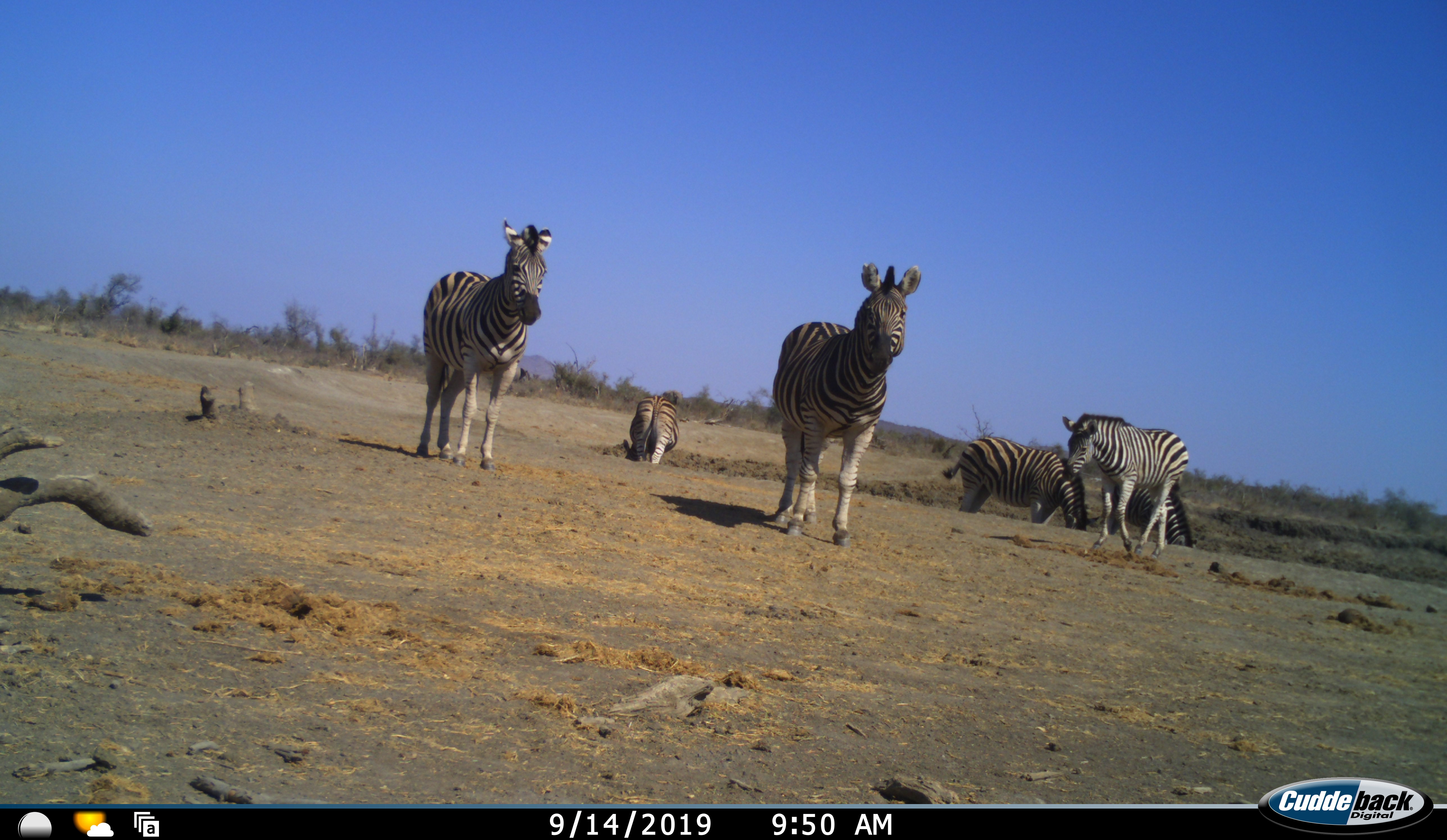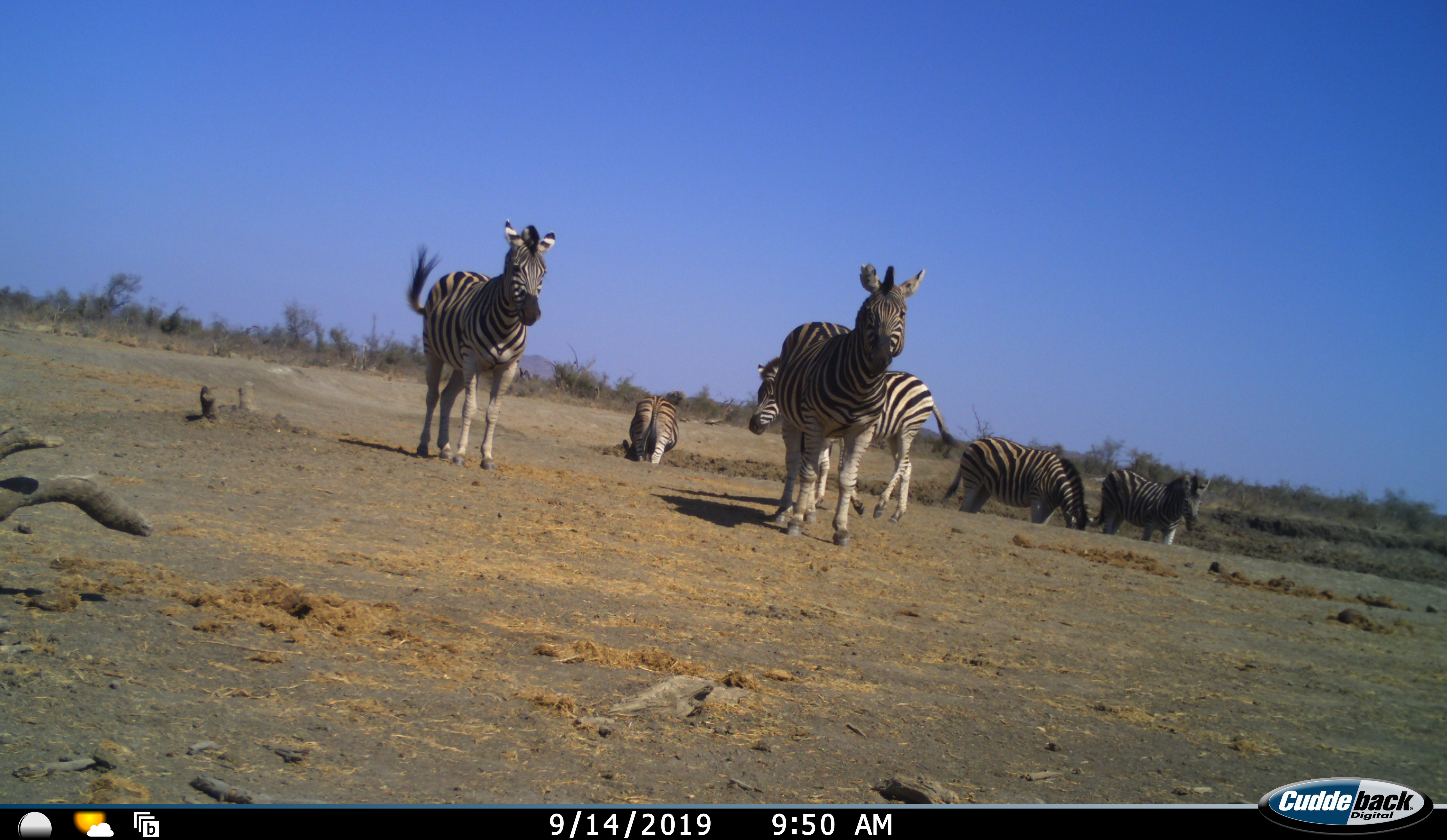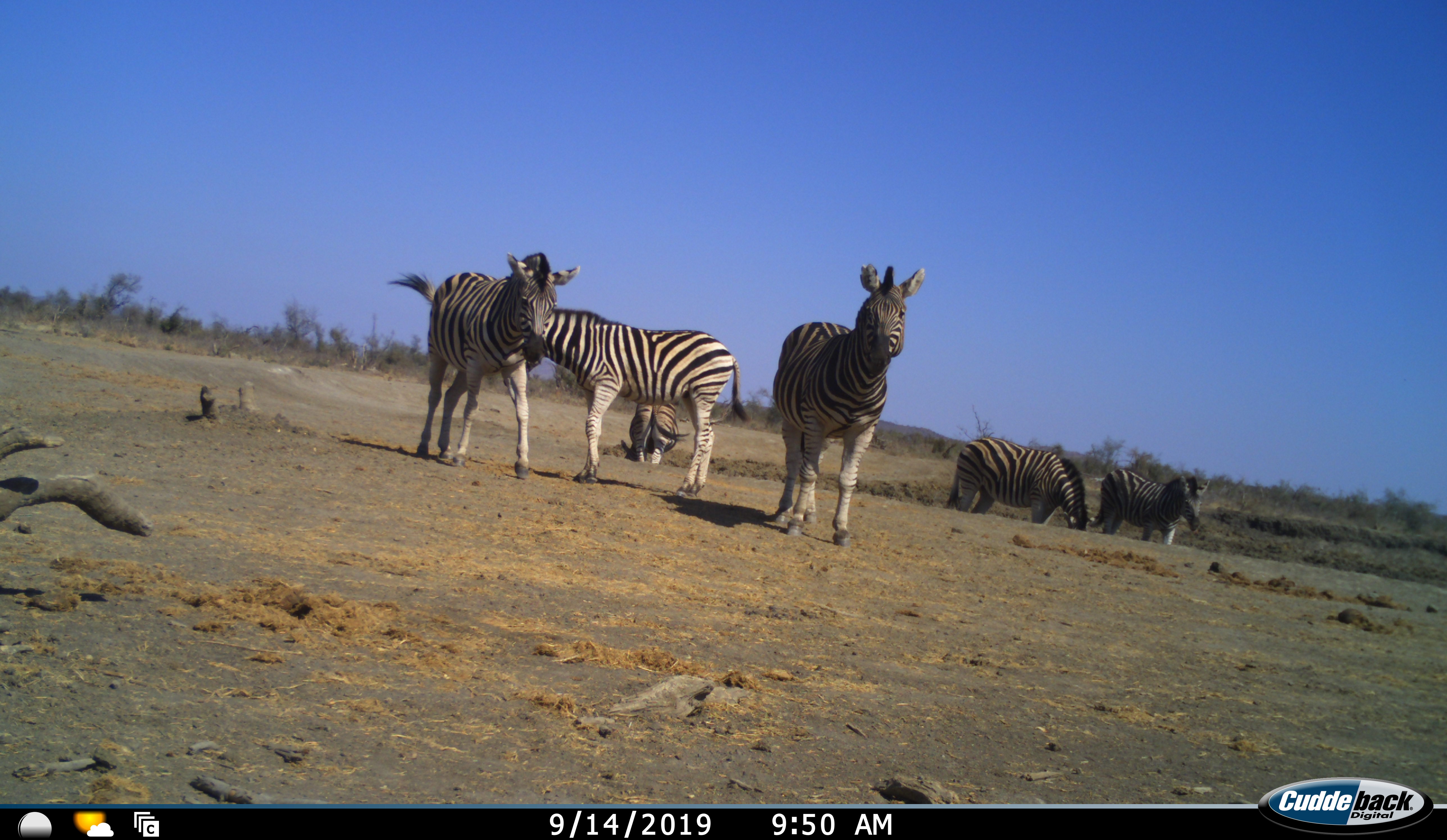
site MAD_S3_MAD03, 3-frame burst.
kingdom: Animalia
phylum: Chordata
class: Mammalia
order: Perissodactyla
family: Equidae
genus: Equus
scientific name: Equus quagga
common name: plains zebra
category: zebraplains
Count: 6.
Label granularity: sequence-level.